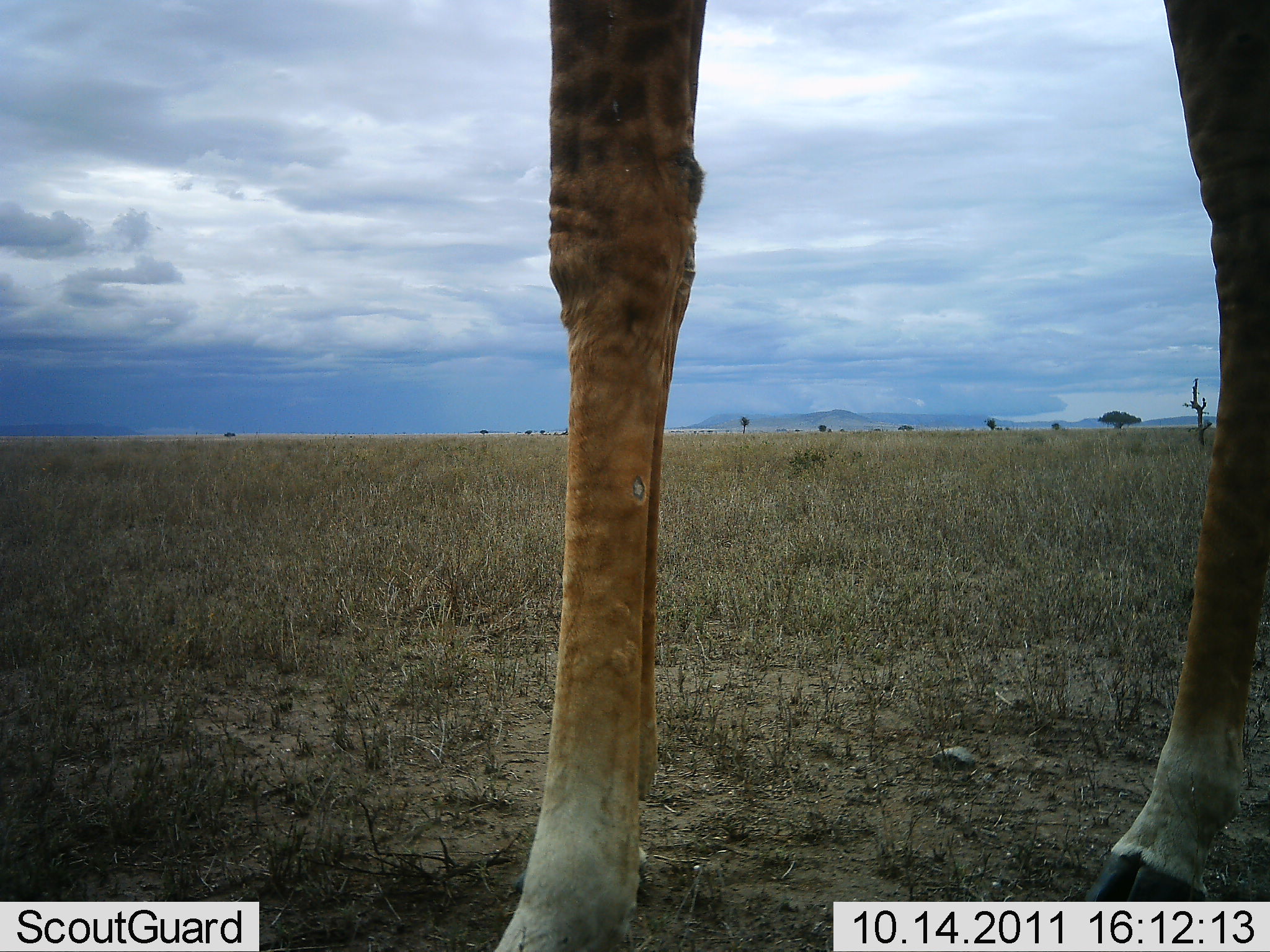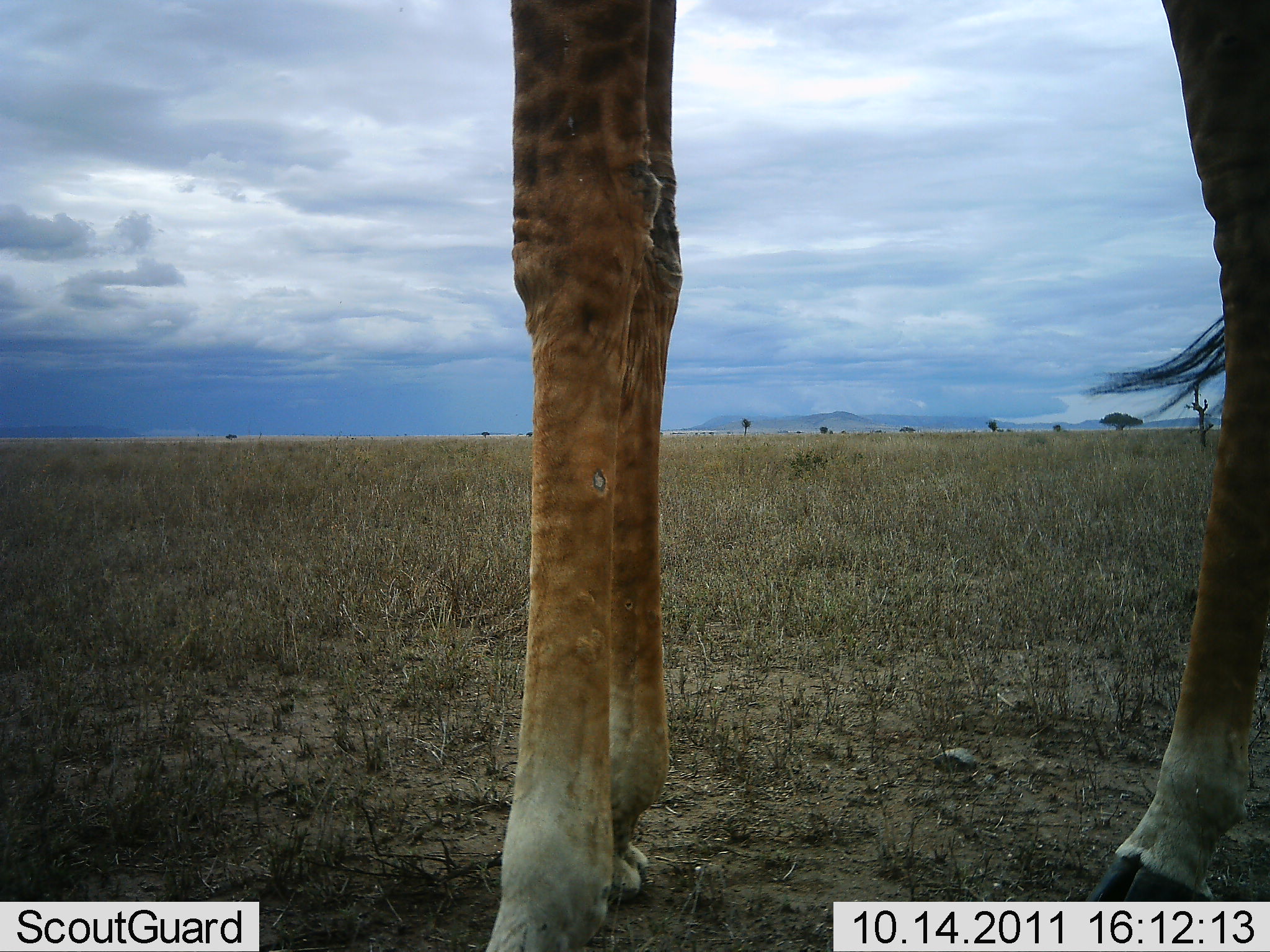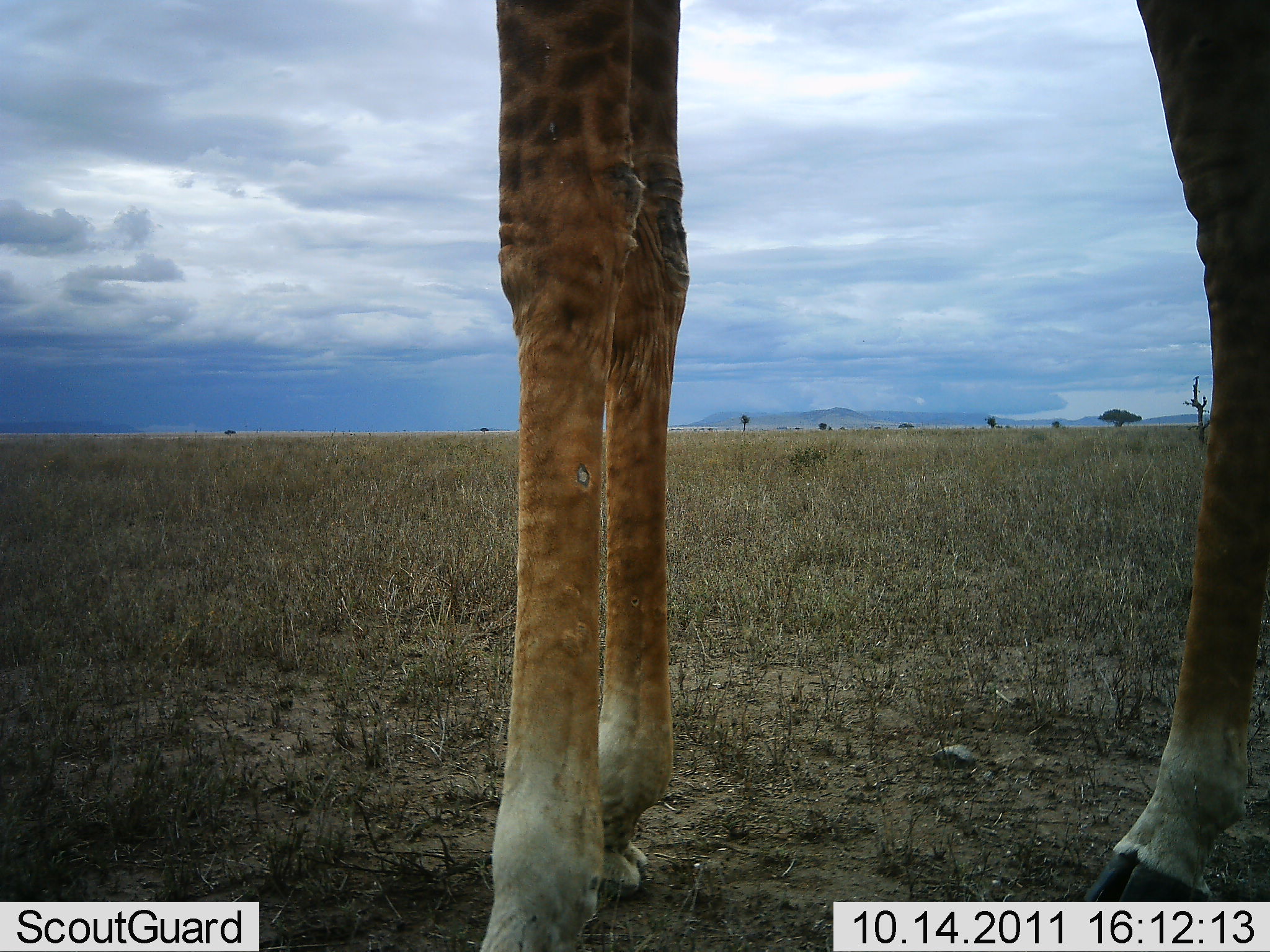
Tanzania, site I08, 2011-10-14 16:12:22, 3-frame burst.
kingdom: Animalia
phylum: Chordata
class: Mammalia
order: Artiodactyla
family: Giraffidae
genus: Giraffa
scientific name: Giraffa camelopardalis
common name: giraffe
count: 1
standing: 100%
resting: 0%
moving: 0%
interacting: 0%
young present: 0%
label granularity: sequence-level